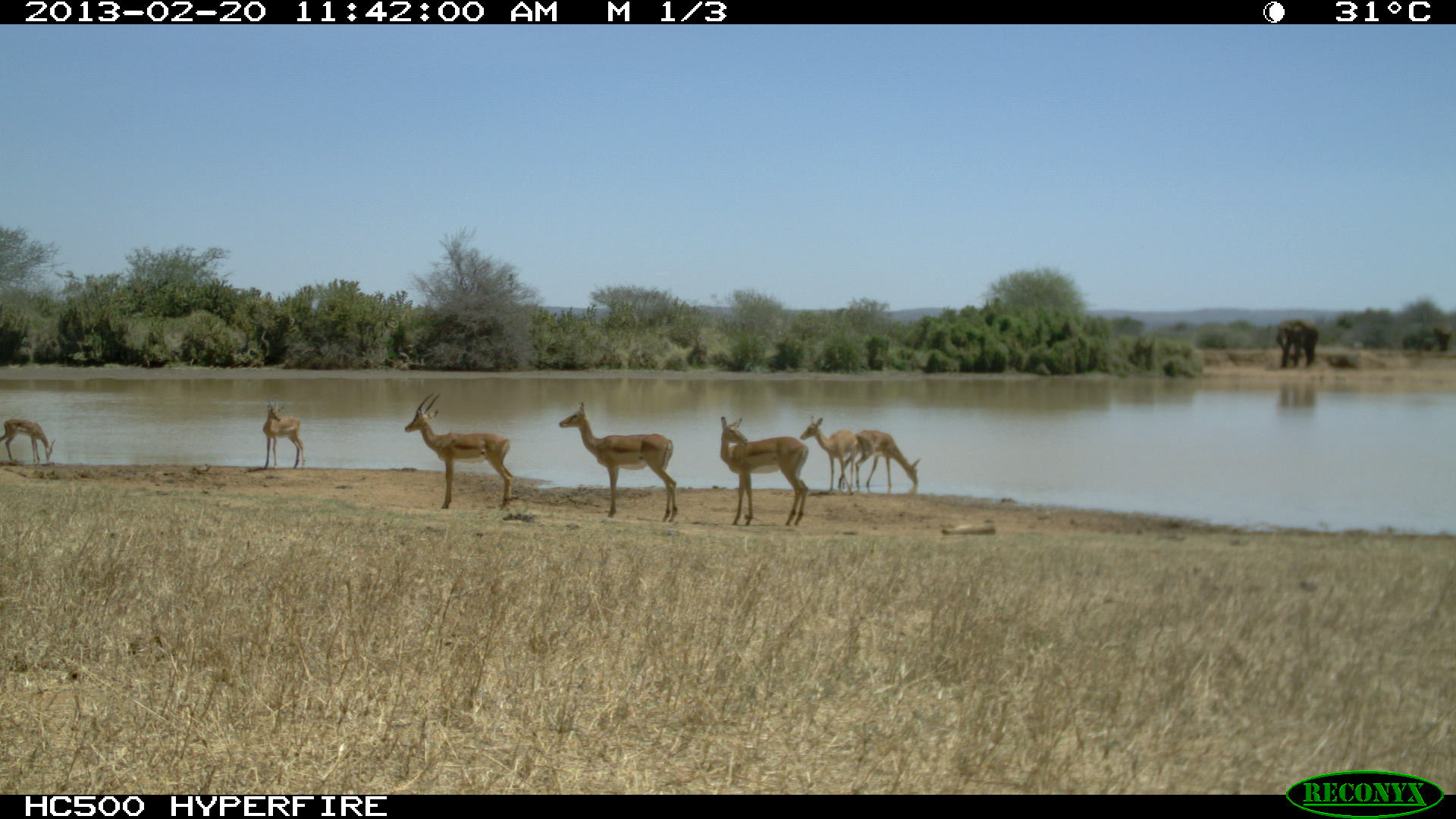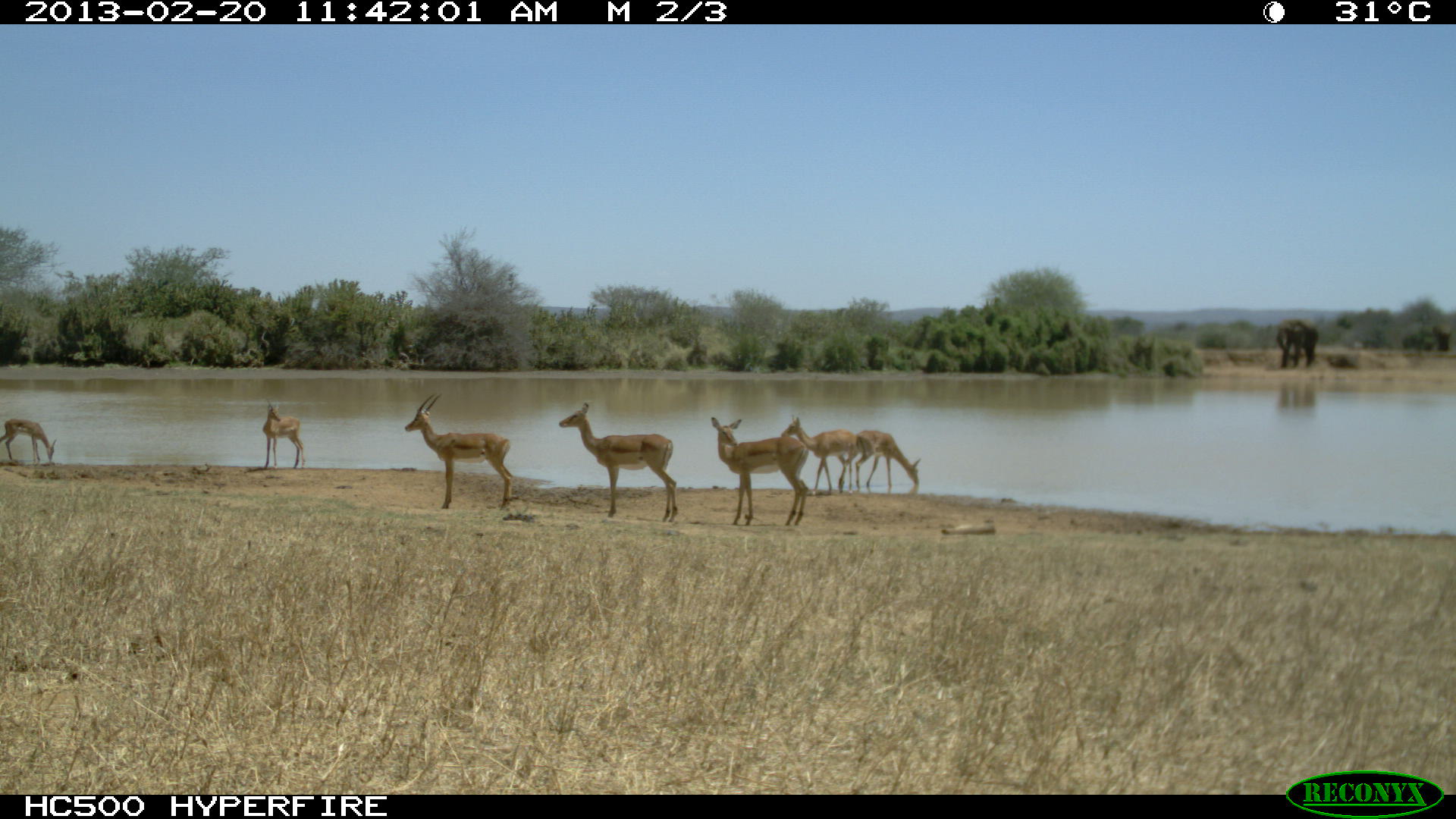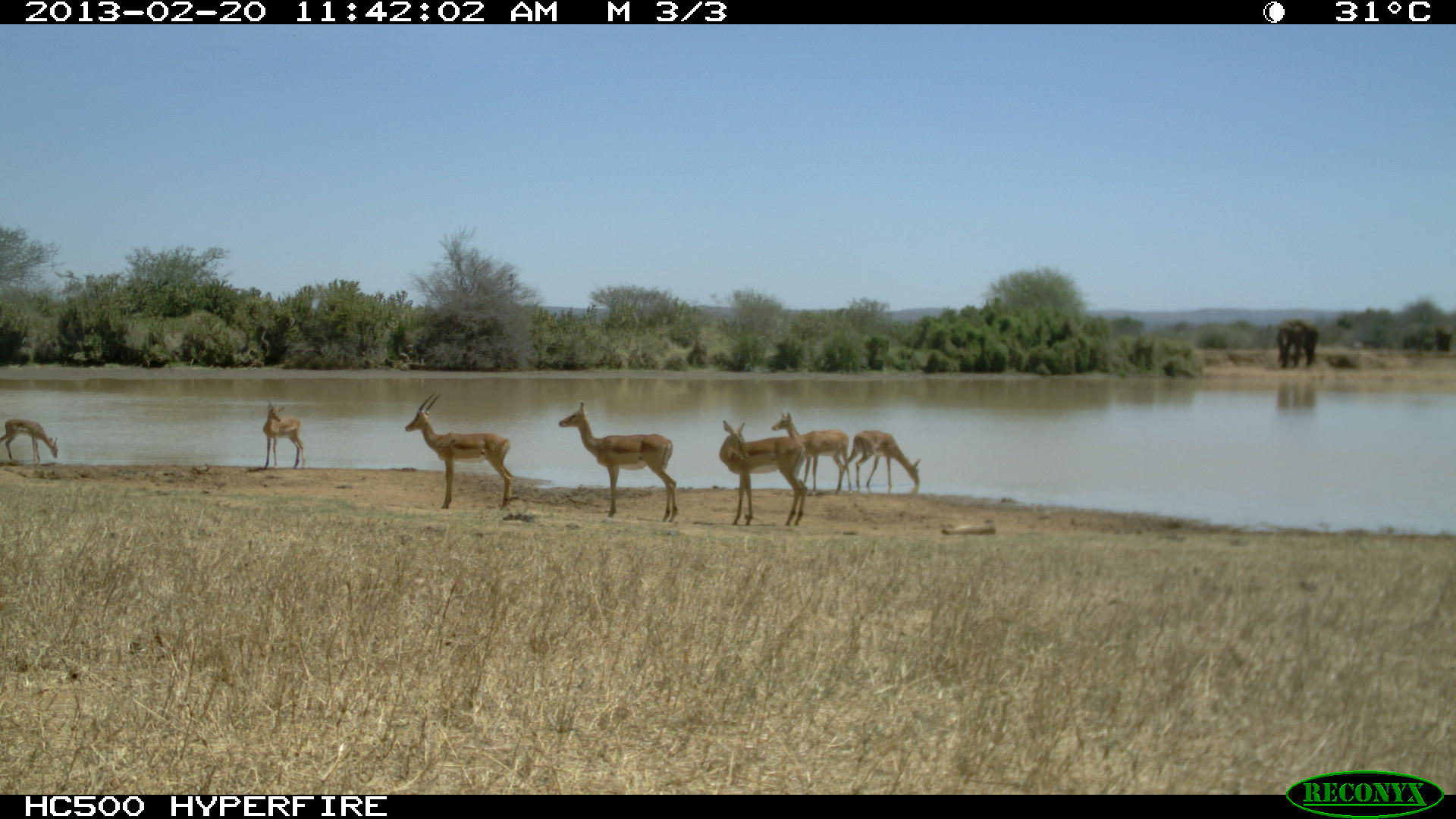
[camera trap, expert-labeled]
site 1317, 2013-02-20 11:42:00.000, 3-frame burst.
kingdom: Animalia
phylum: Chordata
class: Mammalia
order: Artiodactyla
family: Bovidae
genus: Aepyceros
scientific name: Aepyceros melampus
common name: impala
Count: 7.